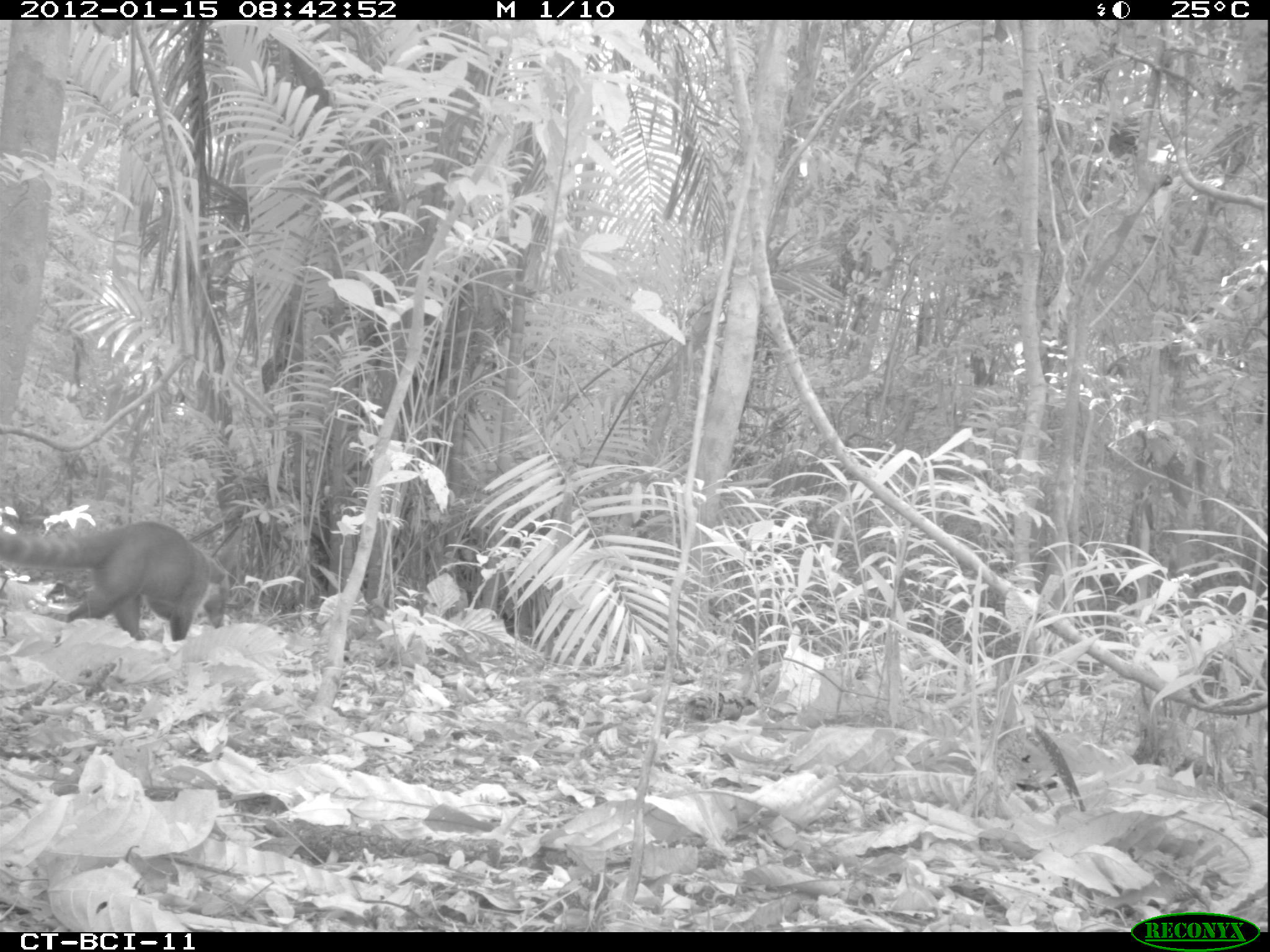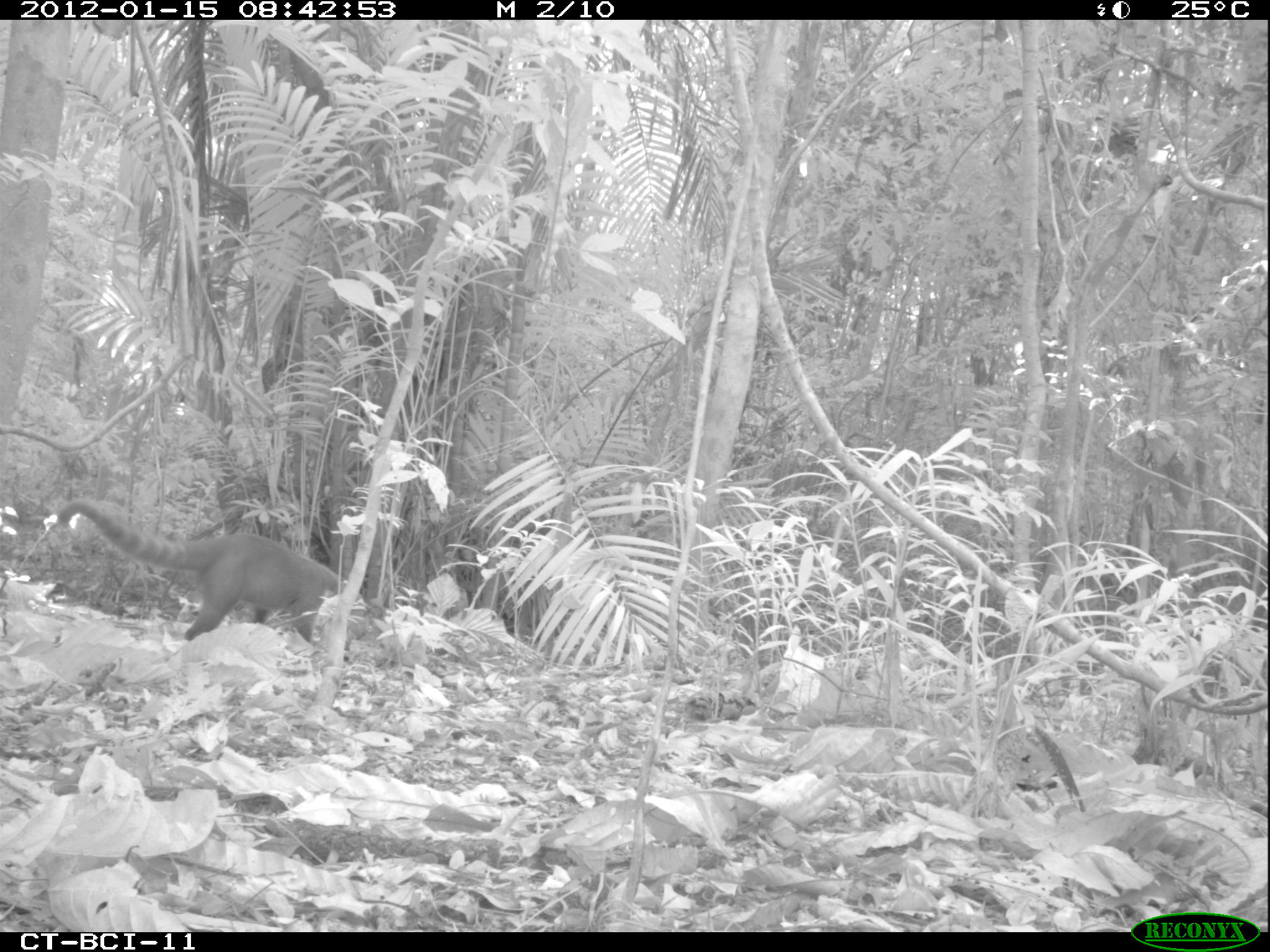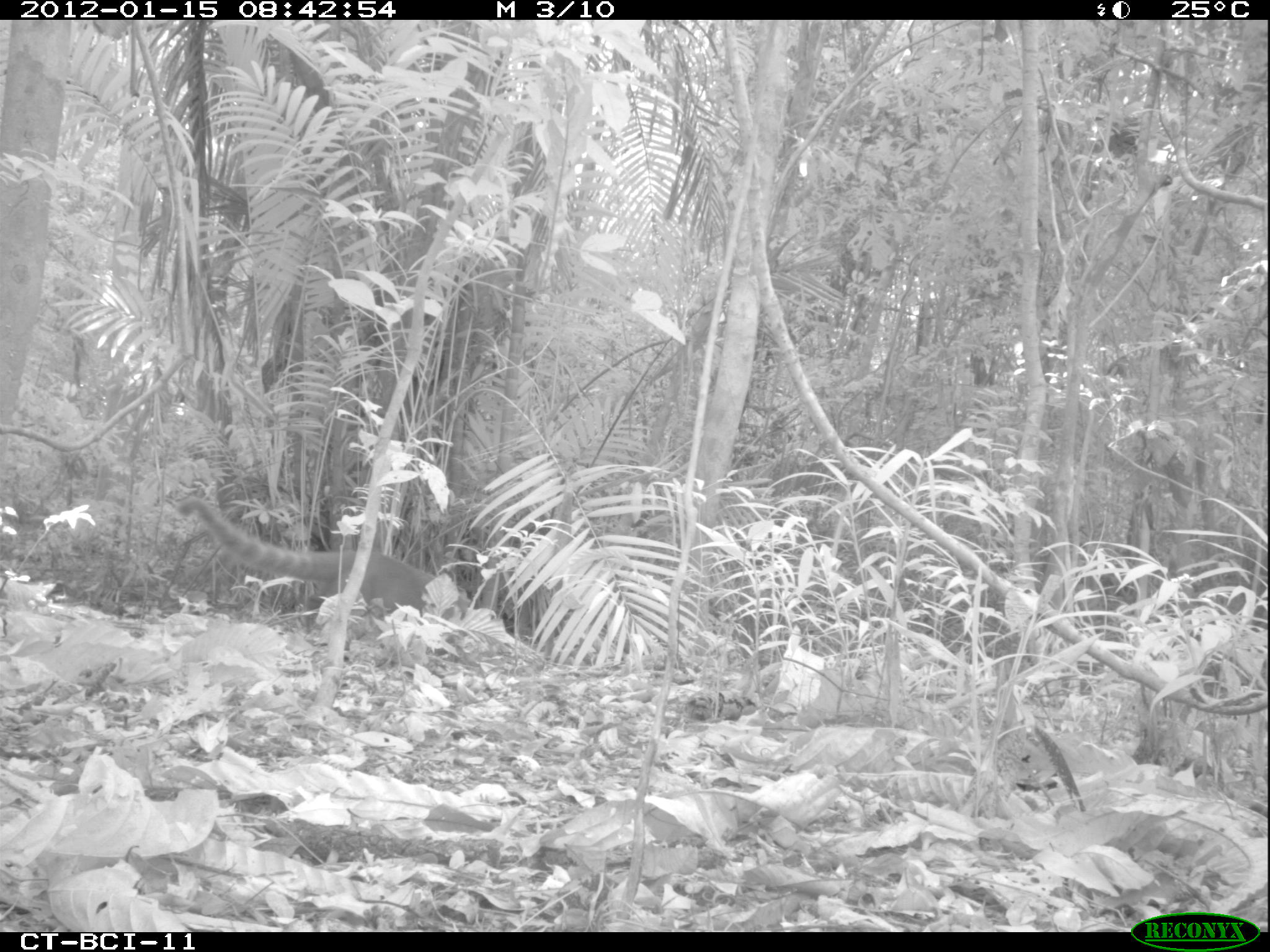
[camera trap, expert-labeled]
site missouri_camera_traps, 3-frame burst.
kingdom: Animalia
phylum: Chordata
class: Mammalia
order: Carnivora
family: Procyonidae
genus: Nasua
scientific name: Nasua narica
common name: white-nosed coati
White-nosed coati (Nasua narica). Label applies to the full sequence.